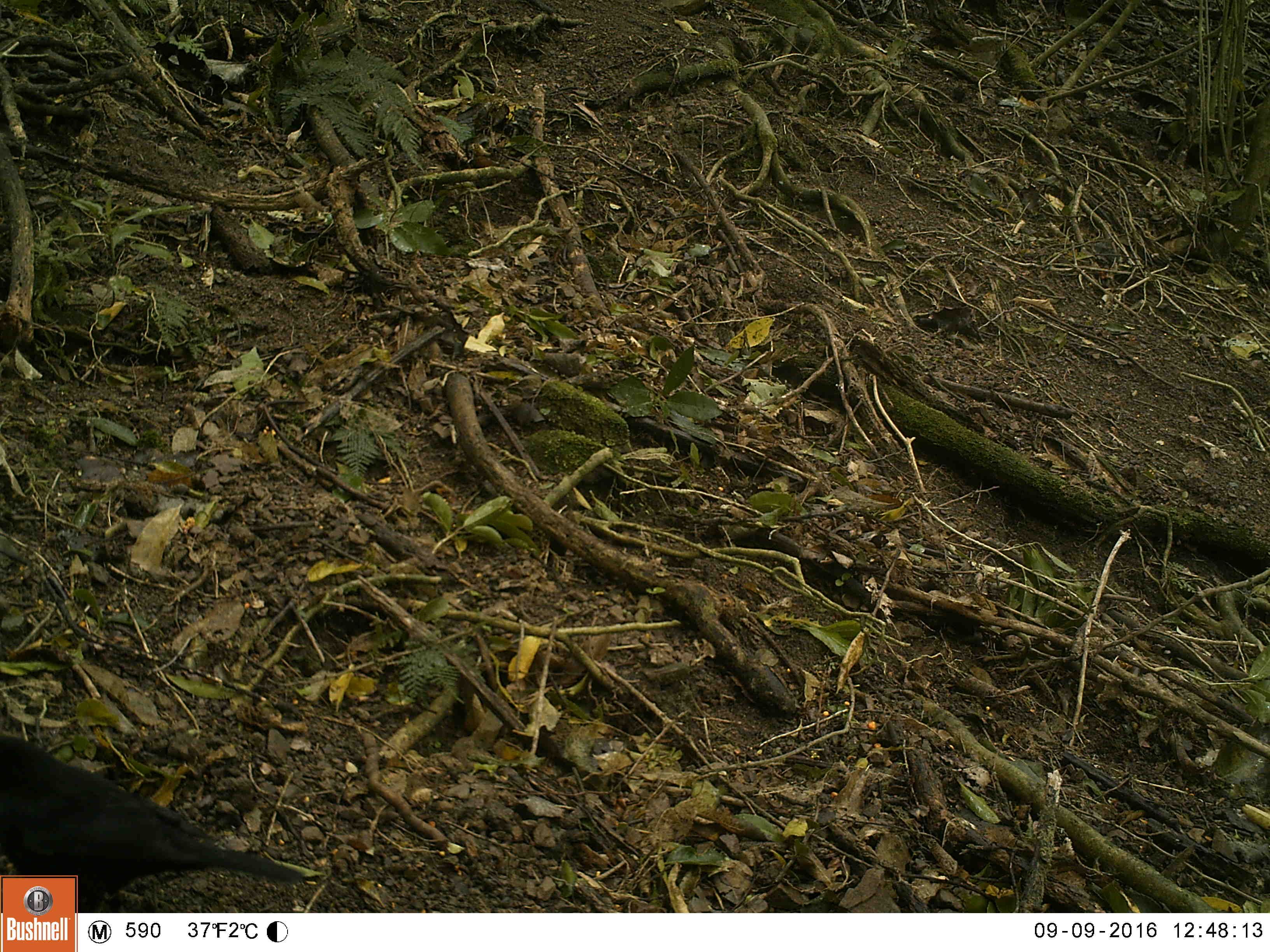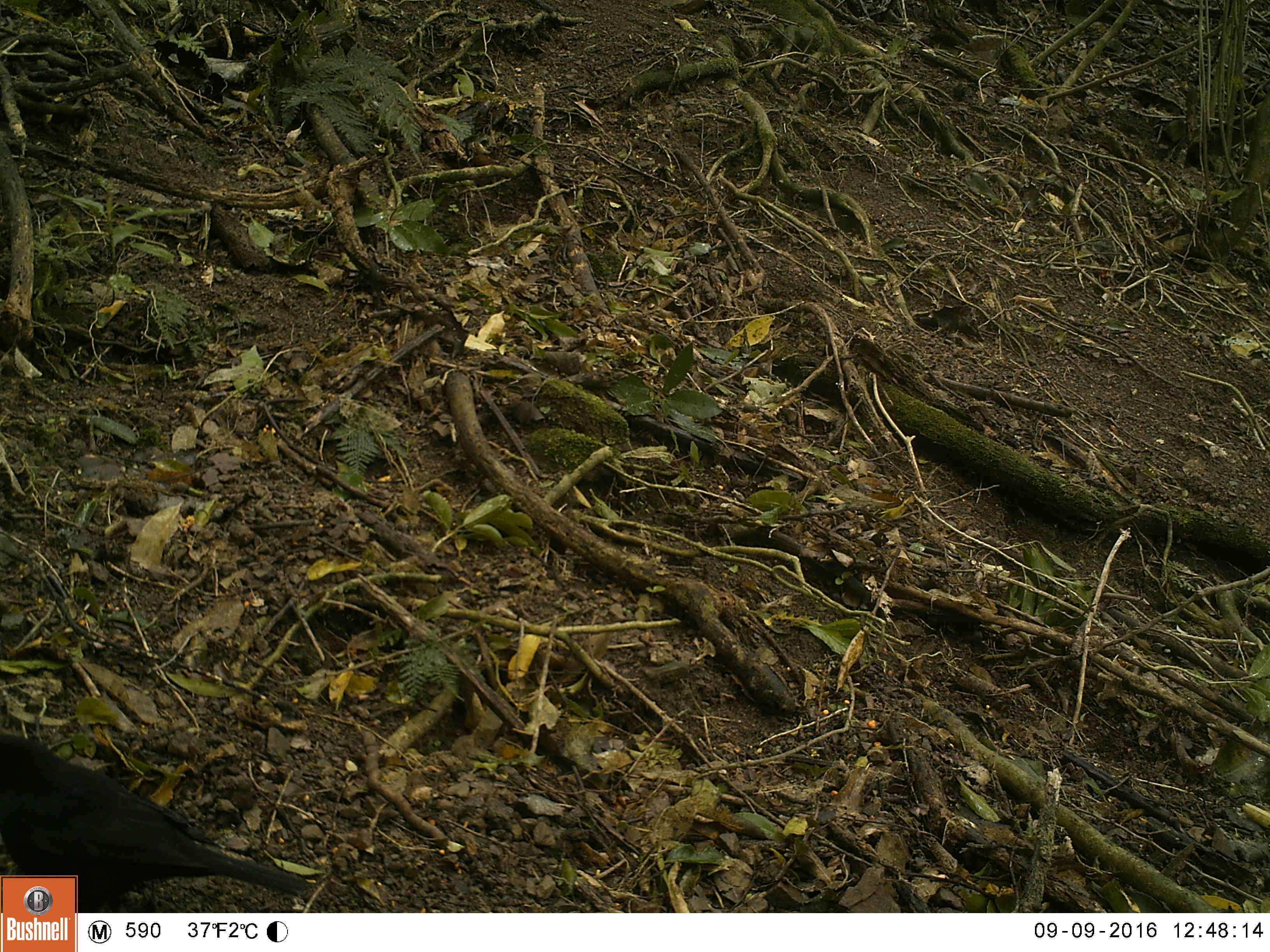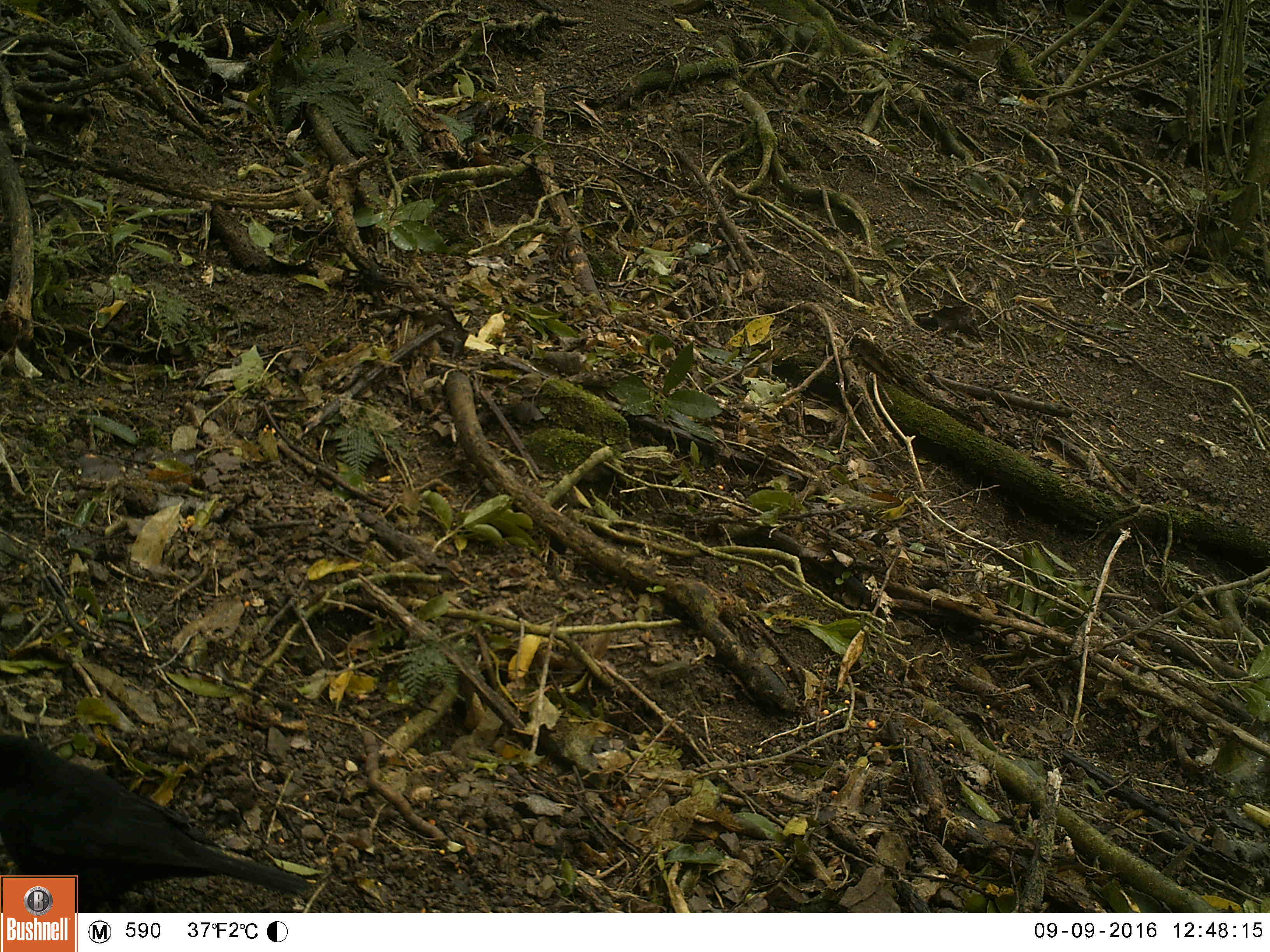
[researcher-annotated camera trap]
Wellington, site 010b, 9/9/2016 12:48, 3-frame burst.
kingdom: Animalia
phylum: Chordata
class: Aves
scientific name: Aves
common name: bird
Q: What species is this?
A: Bird (Aves).